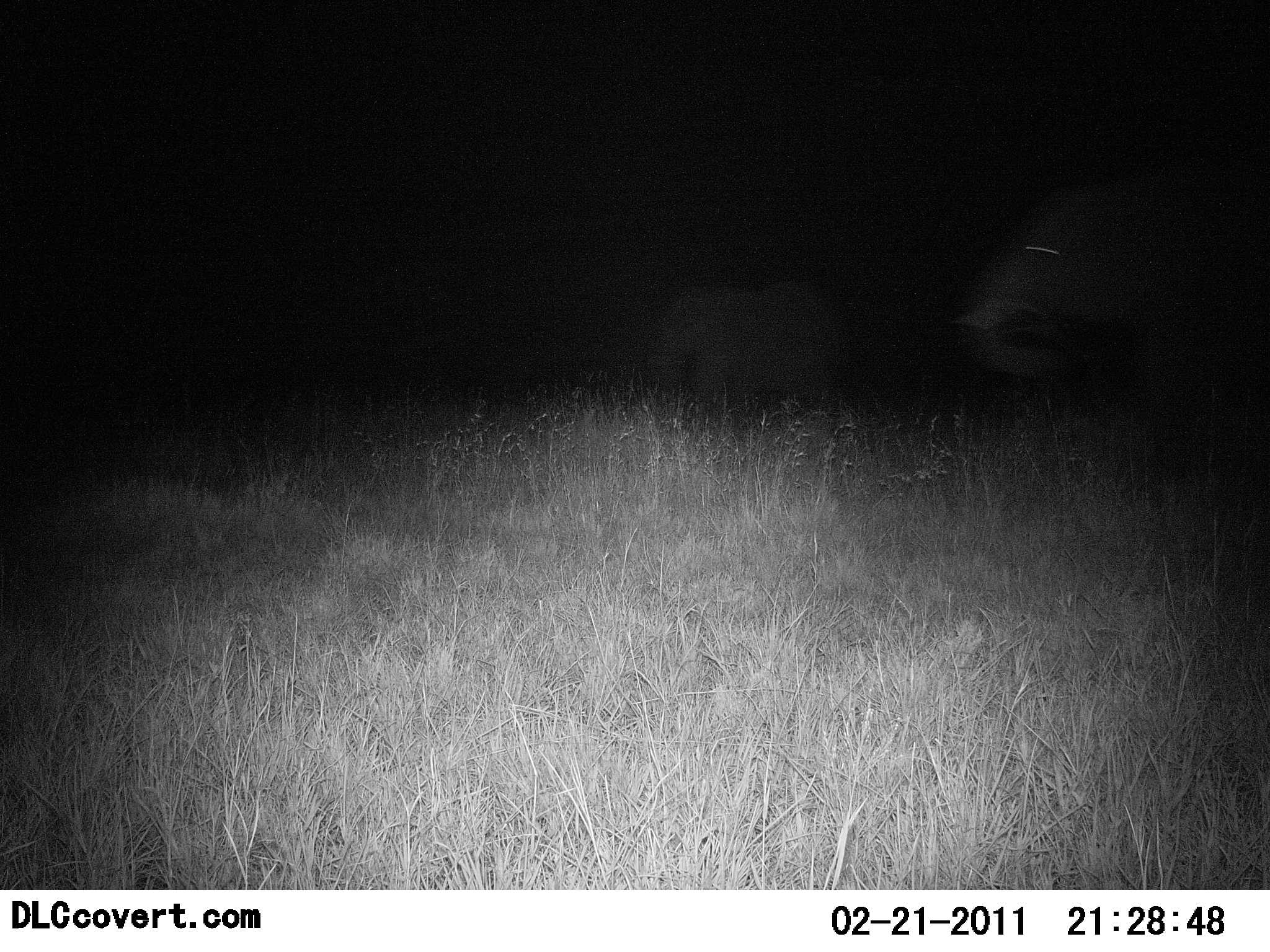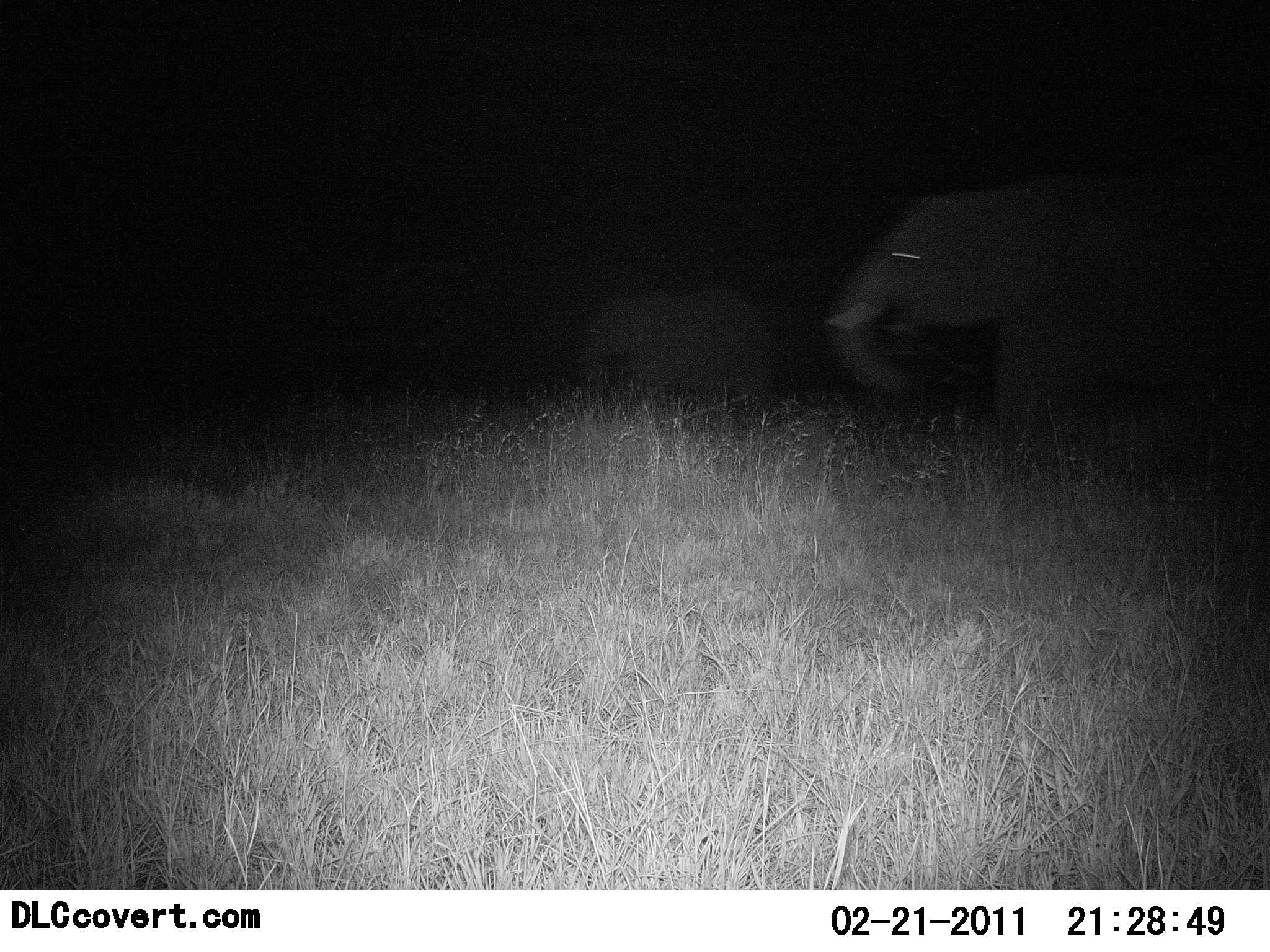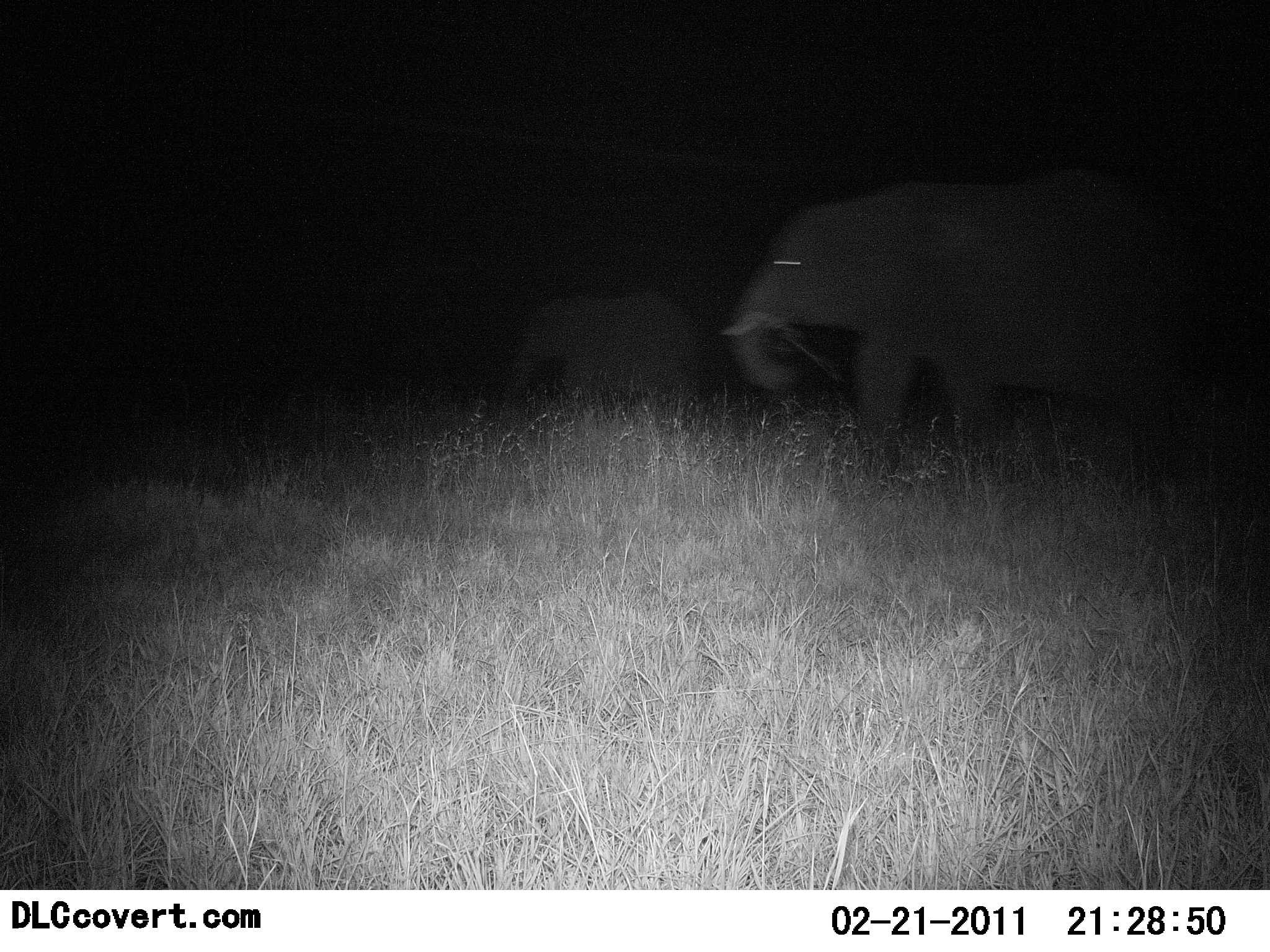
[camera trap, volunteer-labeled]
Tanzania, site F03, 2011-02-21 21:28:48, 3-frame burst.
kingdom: Animalia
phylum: Chordata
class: Mammalia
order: Proboscidea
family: Elephantidae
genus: Loxodonta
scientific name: Loxodonta africana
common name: african bush elephant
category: elephant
Elephant (african bush elephant) (Loxodonta africana), count 2. Behavior (volunteer vote fractions): standing 7%, resting 0%, moving 100%, interacting 0%. Young present (vote fraction): 20%. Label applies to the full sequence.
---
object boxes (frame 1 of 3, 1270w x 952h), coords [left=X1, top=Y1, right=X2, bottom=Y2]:
animal: [left=942, top=131, right=1270, bottom=434]; [left=635, top=262, right=854, bottom=437]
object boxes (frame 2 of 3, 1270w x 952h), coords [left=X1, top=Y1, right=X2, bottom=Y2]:
animal: [left=827, top=156, right=1270, bottom=423]; [left=566, top=275, right=795, bottom=425]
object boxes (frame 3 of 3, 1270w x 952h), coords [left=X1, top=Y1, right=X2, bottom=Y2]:
animal: [left=720, top=157, right=1270, bottom=473]; [left=479, top=273, right=743, bottom=439]